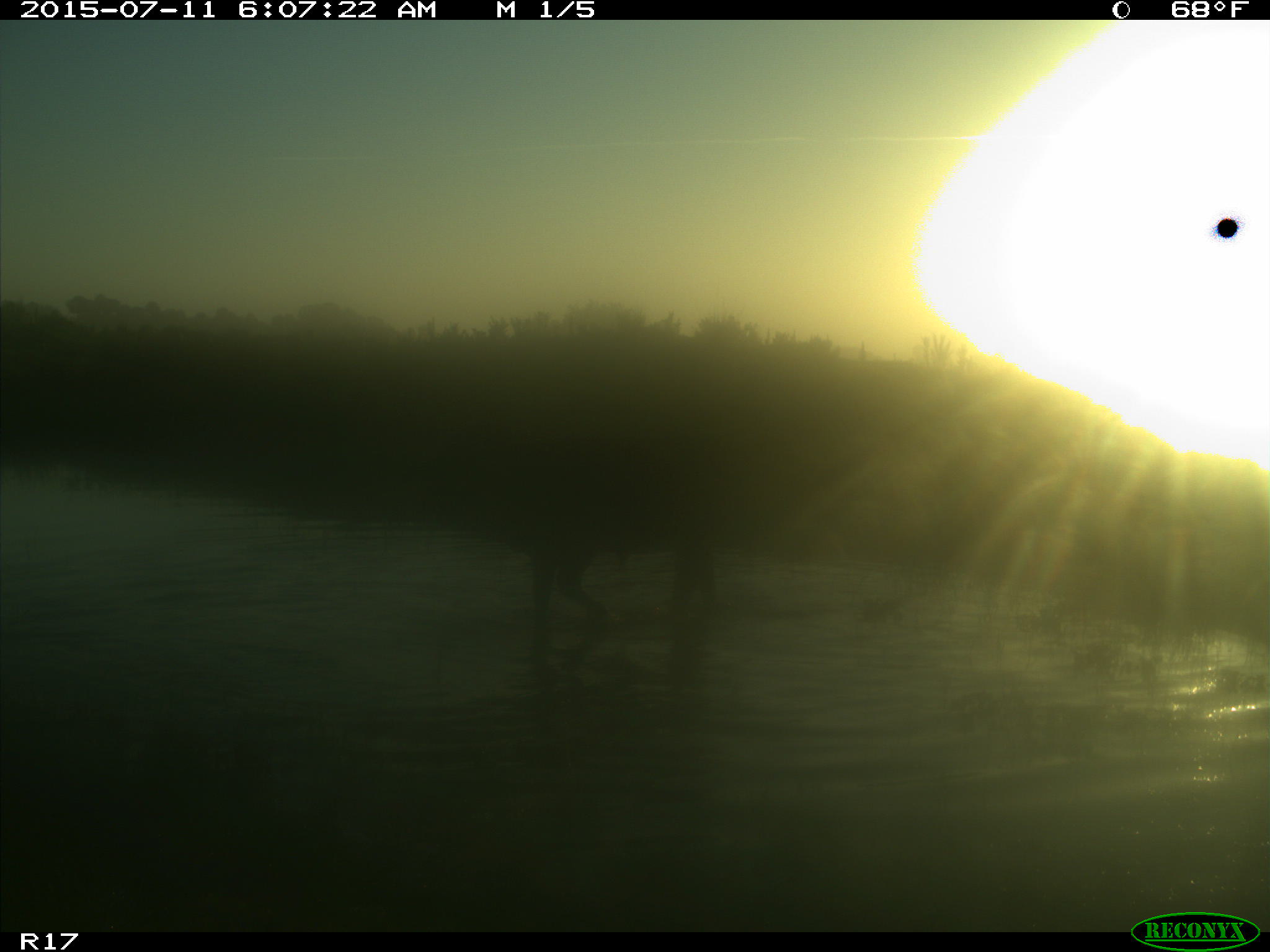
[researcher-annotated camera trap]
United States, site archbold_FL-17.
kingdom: Animalia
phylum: Chordata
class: Mammalia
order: Artiodactyla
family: Bovidae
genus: Bos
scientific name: Bos taurus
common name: domestic cow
Bos taurus (domestic cow).